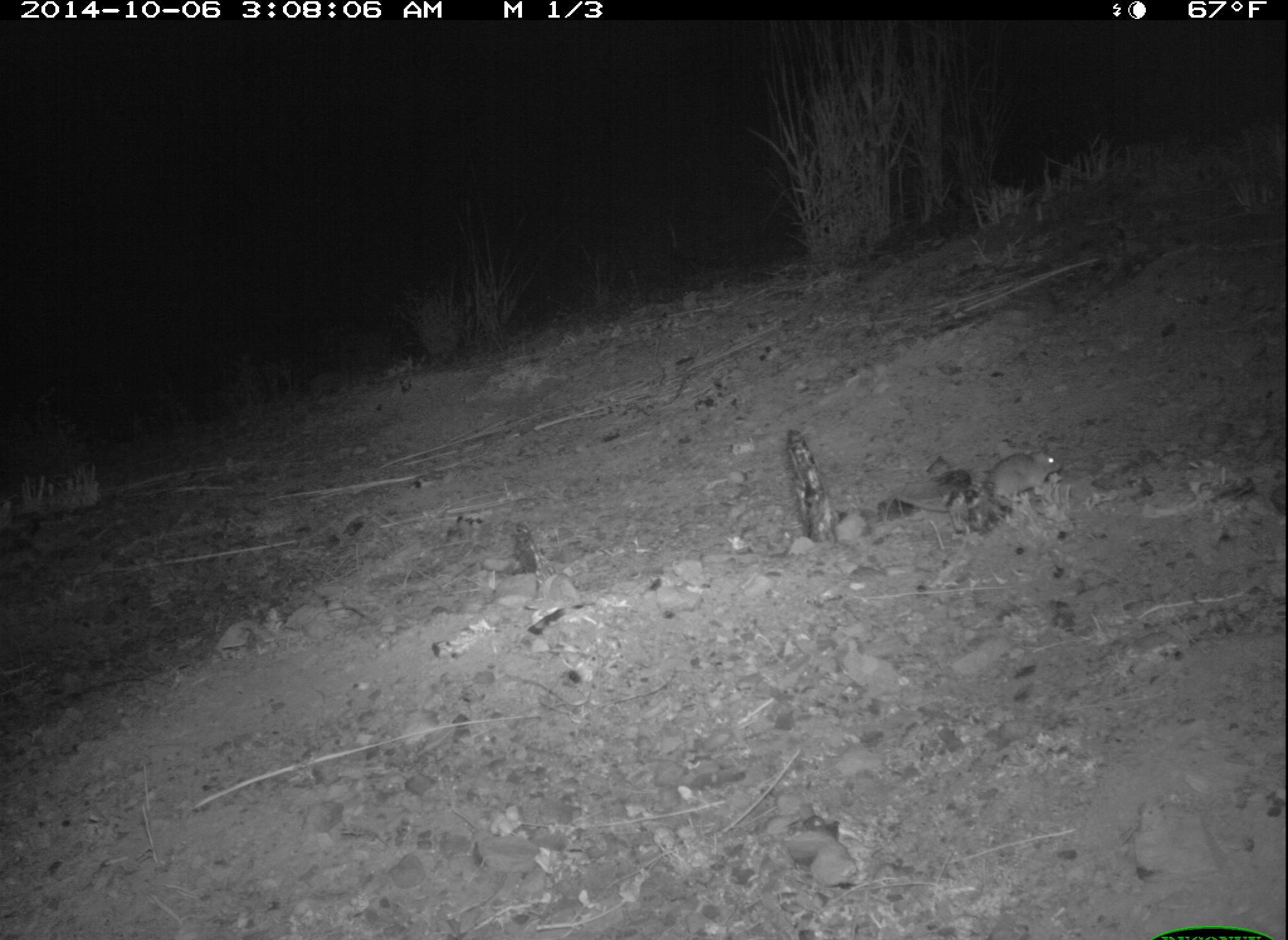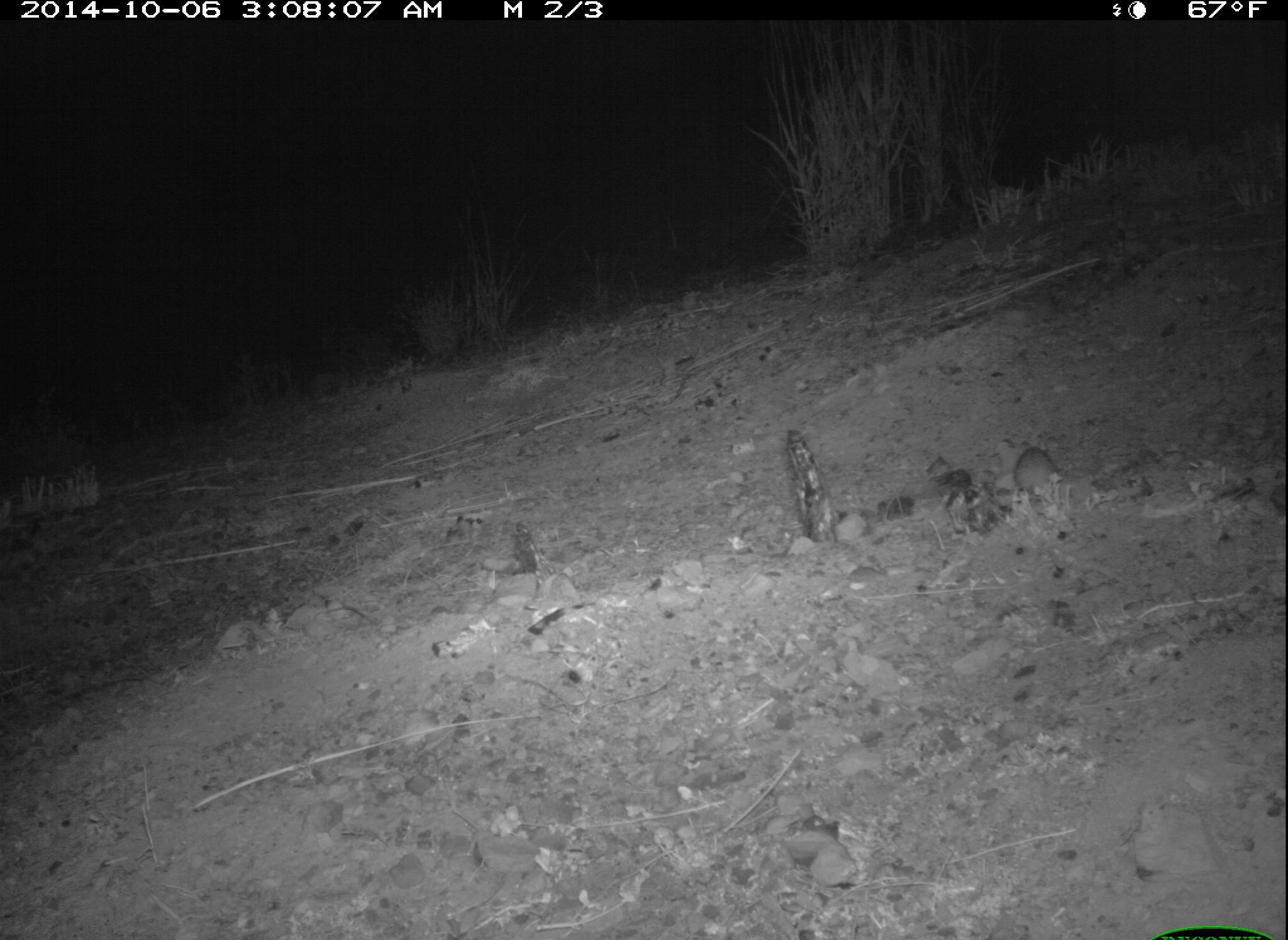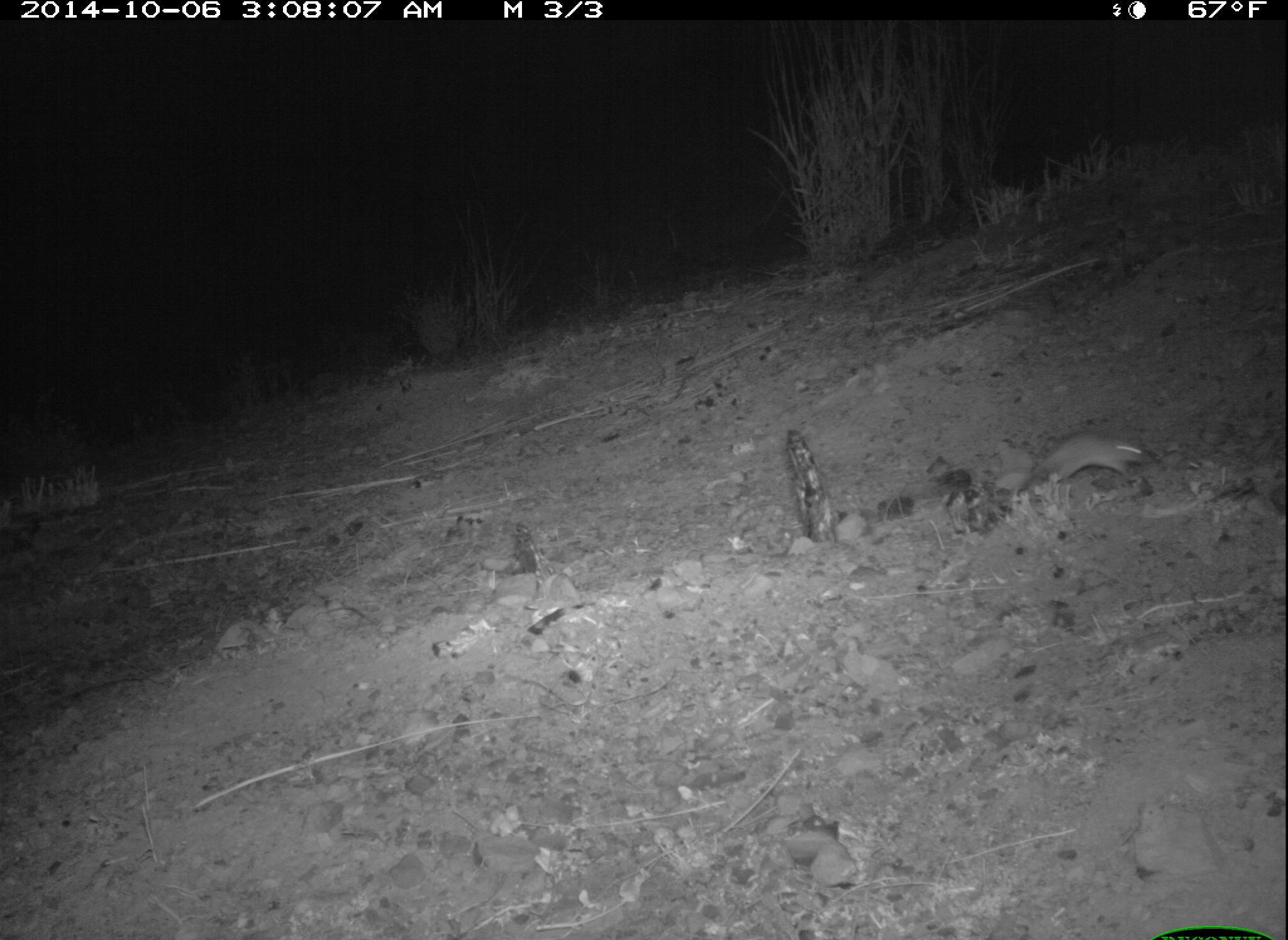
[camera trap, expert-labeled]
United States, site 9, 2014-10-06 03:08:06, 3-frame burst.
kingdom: Animalia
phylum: Chordata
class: Mammalia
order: Rodentia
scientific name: Rodentia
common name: rodent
Rodent (Rodentia).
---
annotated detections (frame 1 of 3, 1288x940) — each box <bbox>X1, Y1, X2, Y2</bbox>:
rodent: <bbox>897, 449, 1065, 515</bbox>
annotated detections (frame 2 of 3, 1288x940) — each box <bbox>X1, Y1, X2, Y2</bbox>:
rodent: <bbox>1013, 445, 1065, 496</bbox>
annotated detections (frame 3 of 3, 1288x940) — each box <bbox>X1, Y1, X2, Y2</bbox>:
rodent: <bbox>1019, 433, 1169, 489</bbox>